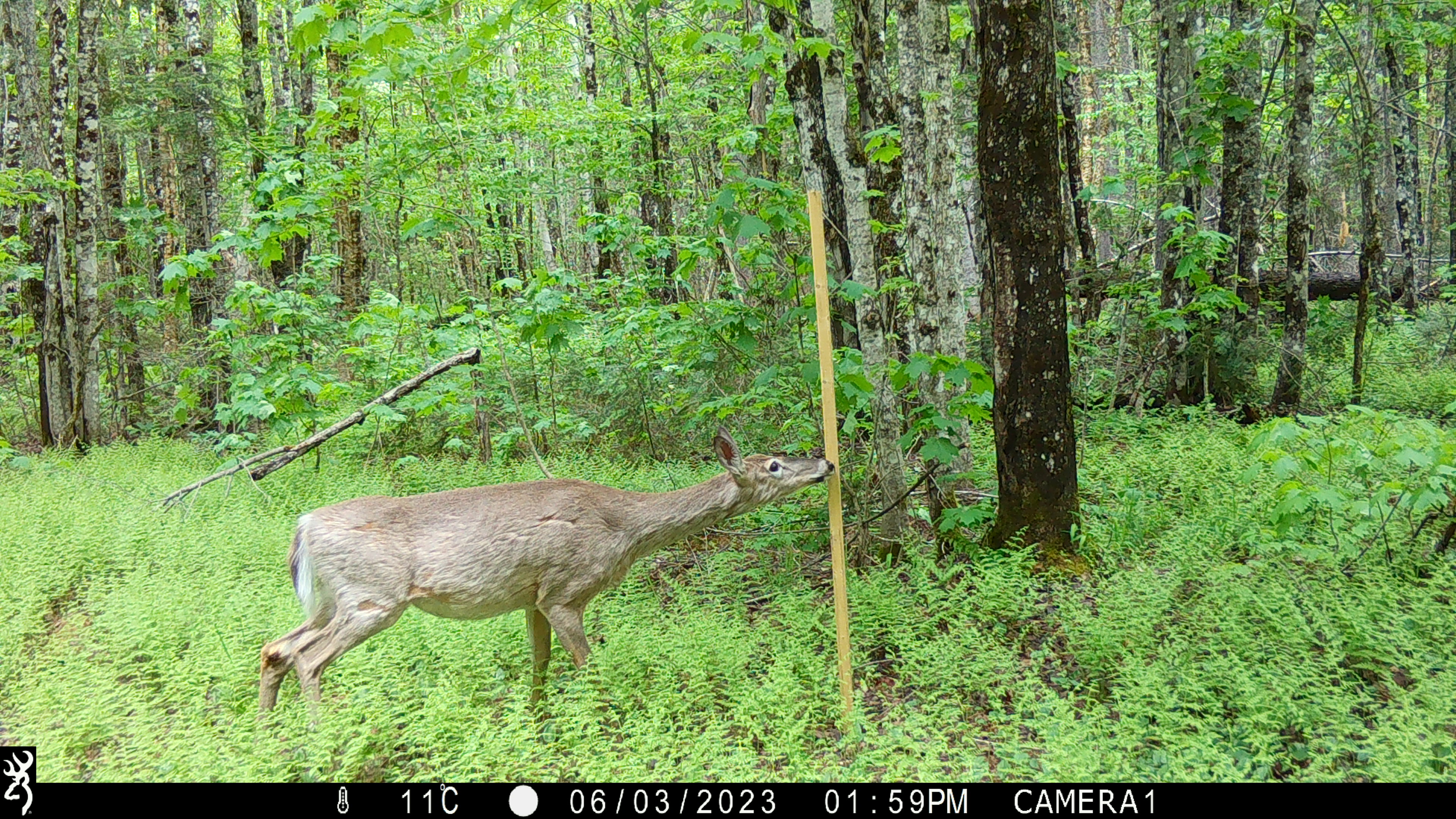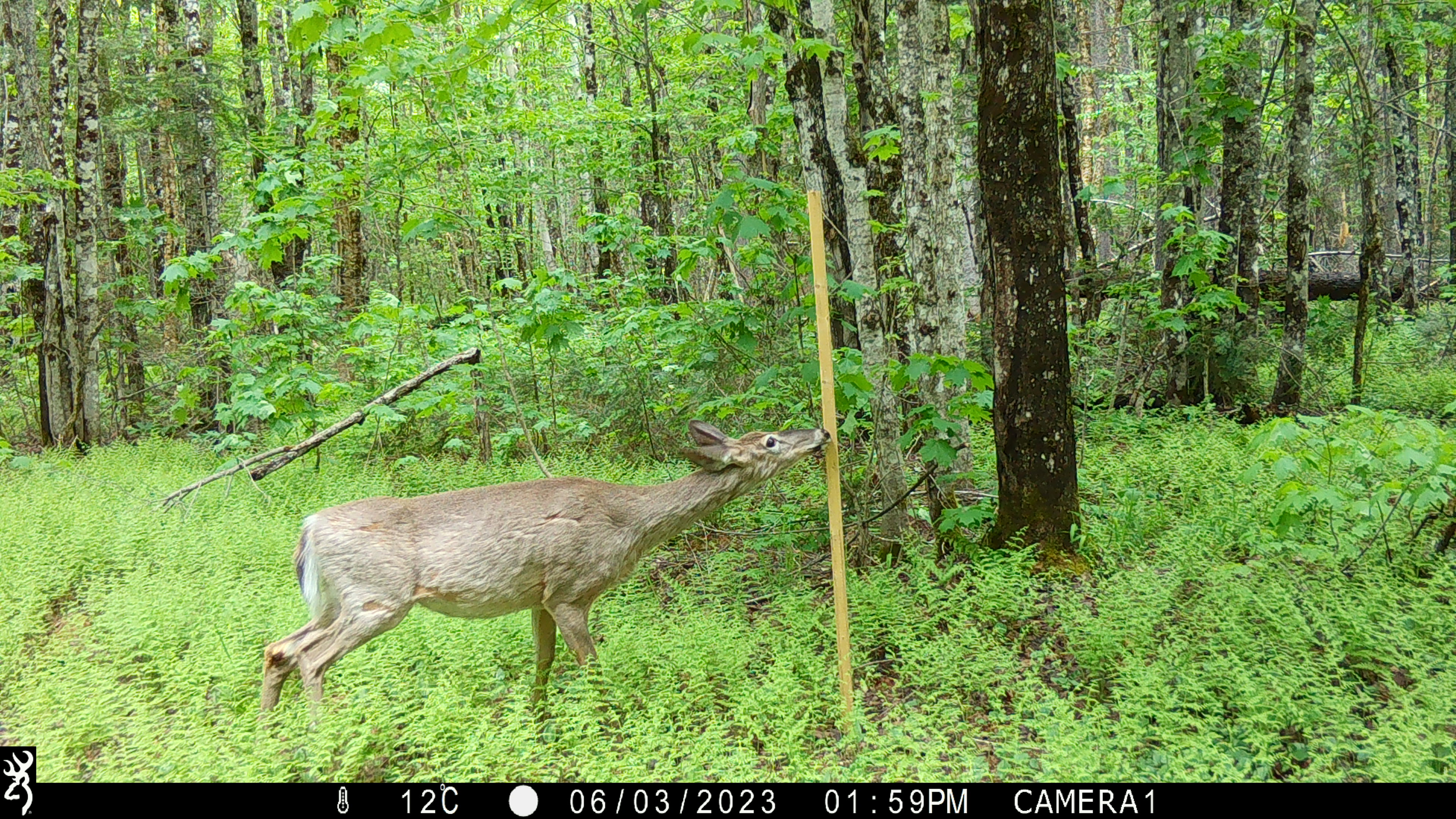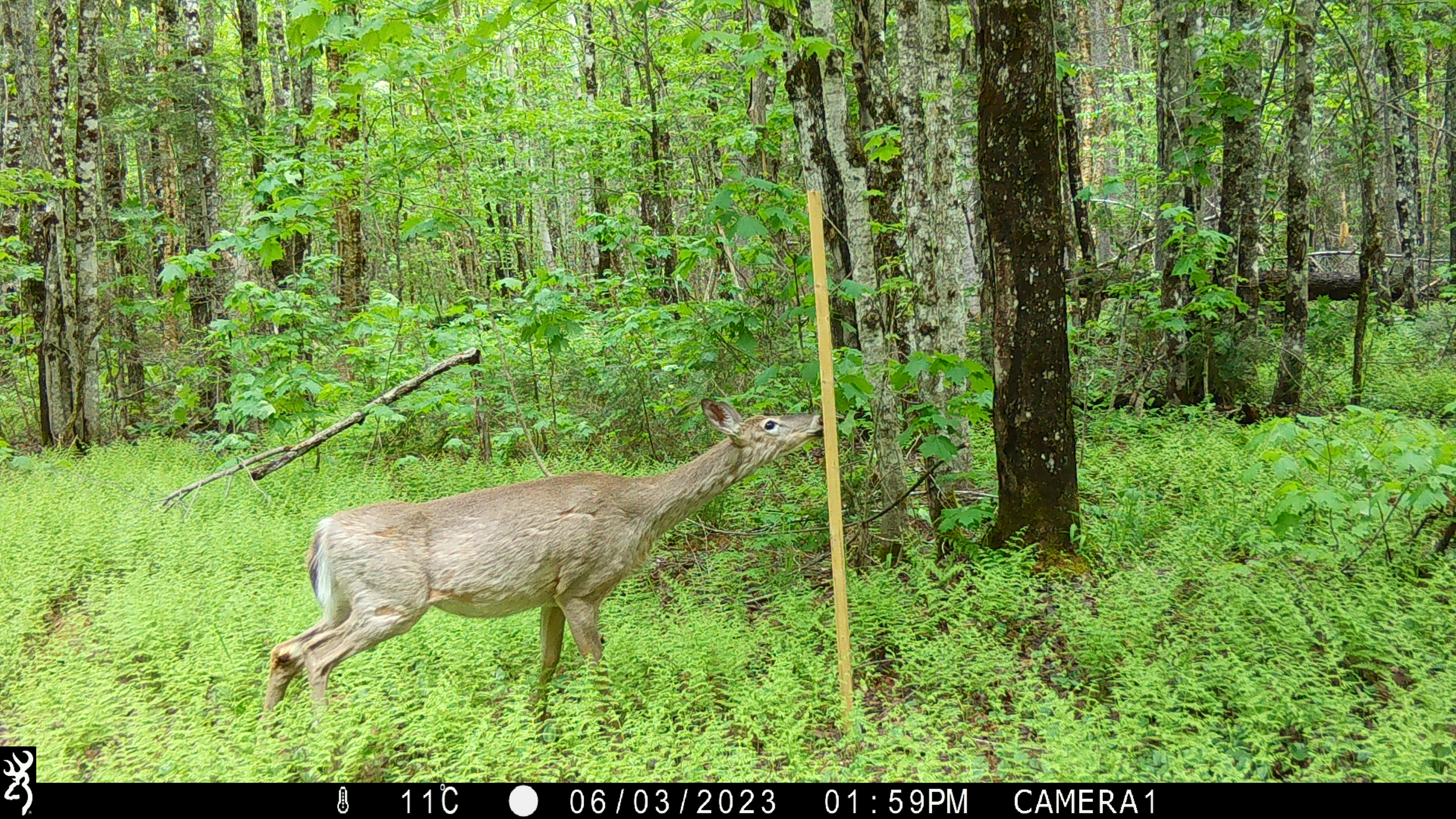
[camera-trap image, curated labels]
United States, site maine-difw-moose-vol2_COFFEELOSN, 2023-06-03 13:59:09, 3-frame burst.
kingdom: Animalia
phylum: Chordata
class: Mammalia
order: Artiodactyla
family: Cervidae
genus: Odocoileus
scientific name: Odocoileus virginianus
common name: white-tailed deer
White-tailed deer (Odocoileus virginianus).